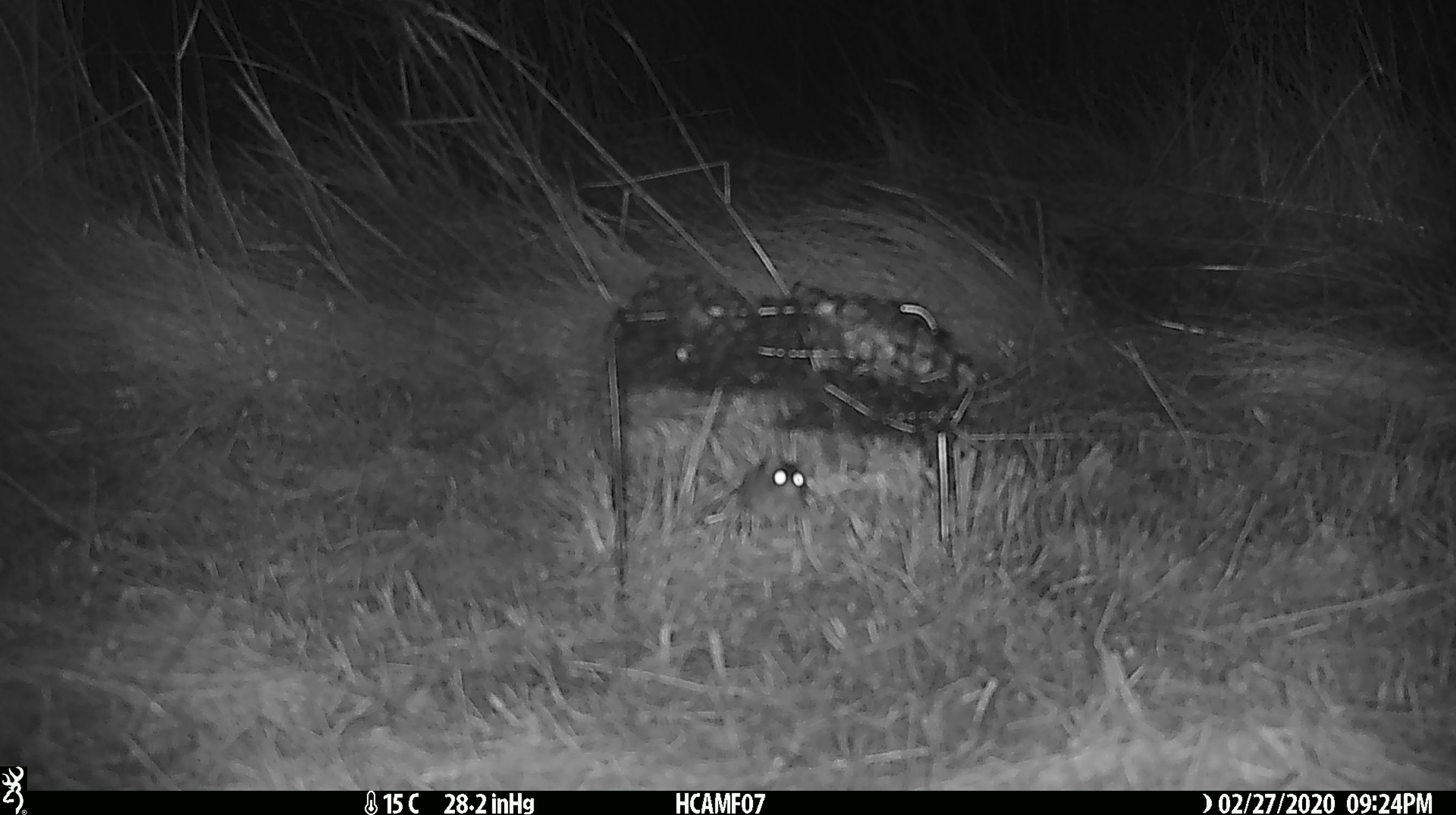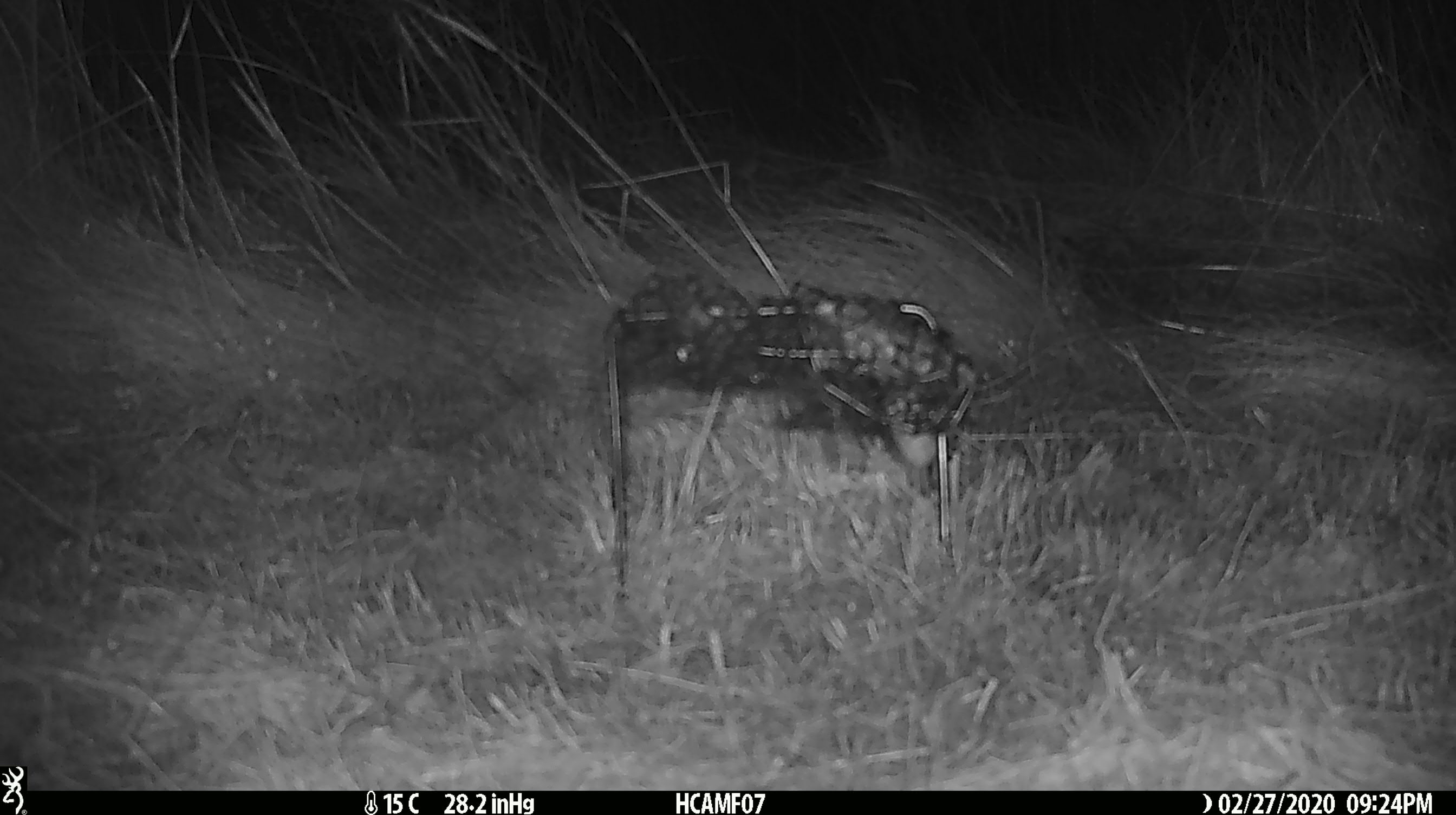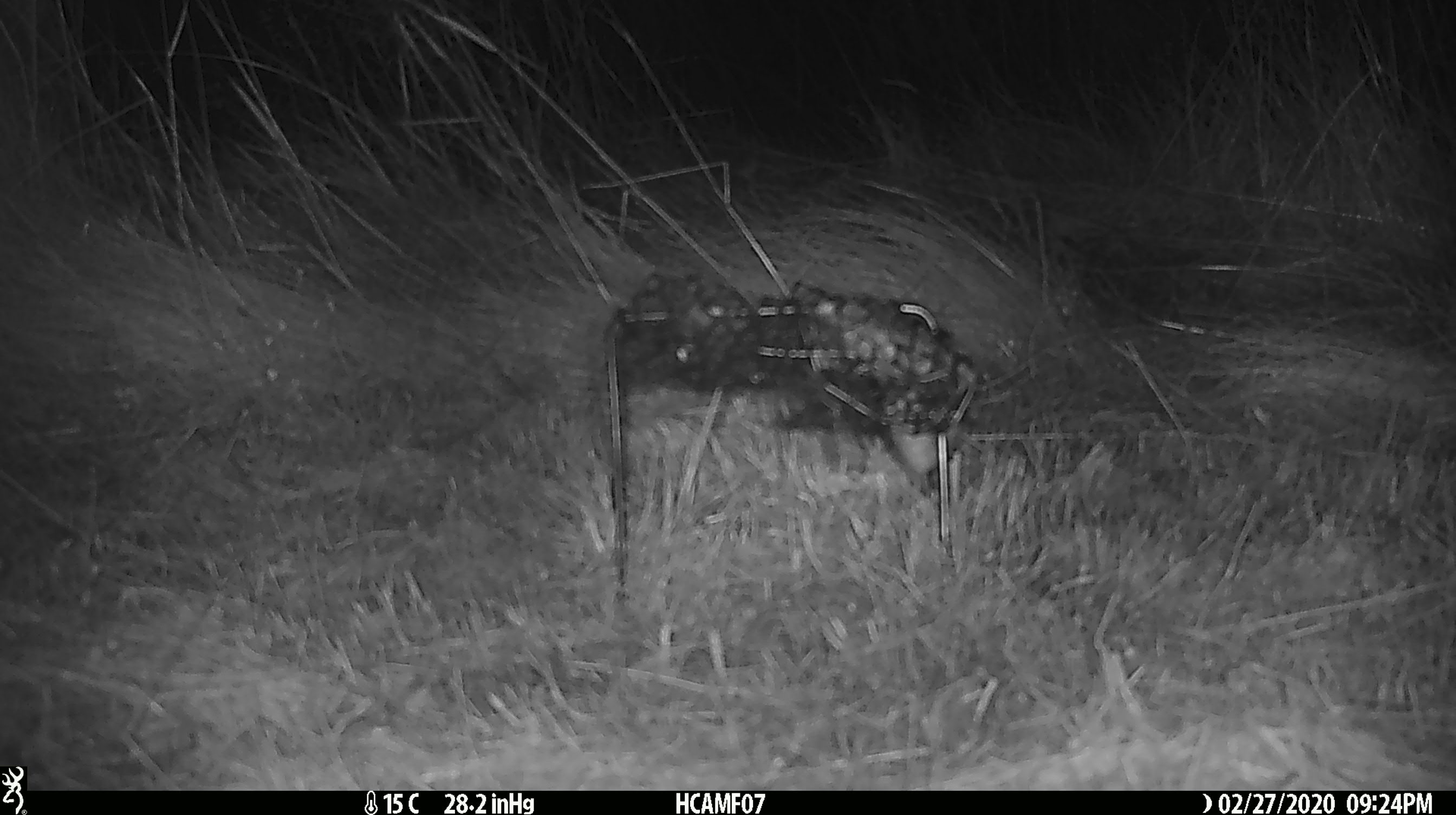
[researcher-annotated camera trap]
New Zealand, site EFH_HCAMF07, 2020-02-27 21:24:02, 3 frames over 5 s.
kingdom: Animalia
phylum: Chordata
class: Mammalia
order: Rodentia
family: Muridae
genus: Mus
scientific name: Mus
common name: mouse